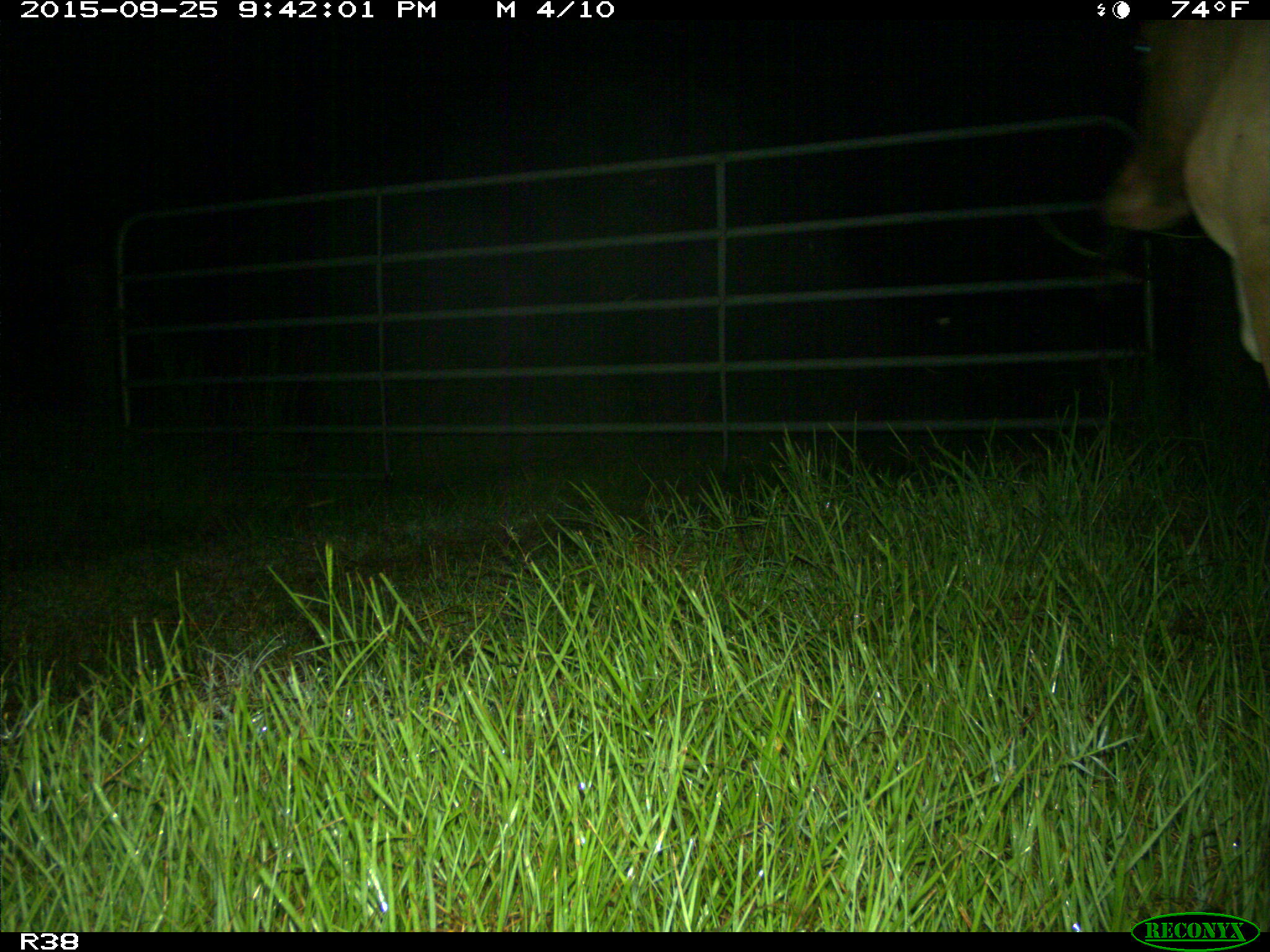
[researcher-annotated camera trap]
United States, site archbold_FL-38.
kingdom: Animalia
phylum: Chordata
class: Mammalia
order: Artiodactyla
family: Bovidae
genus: Bos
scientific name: Bos taurus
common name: domestic cow